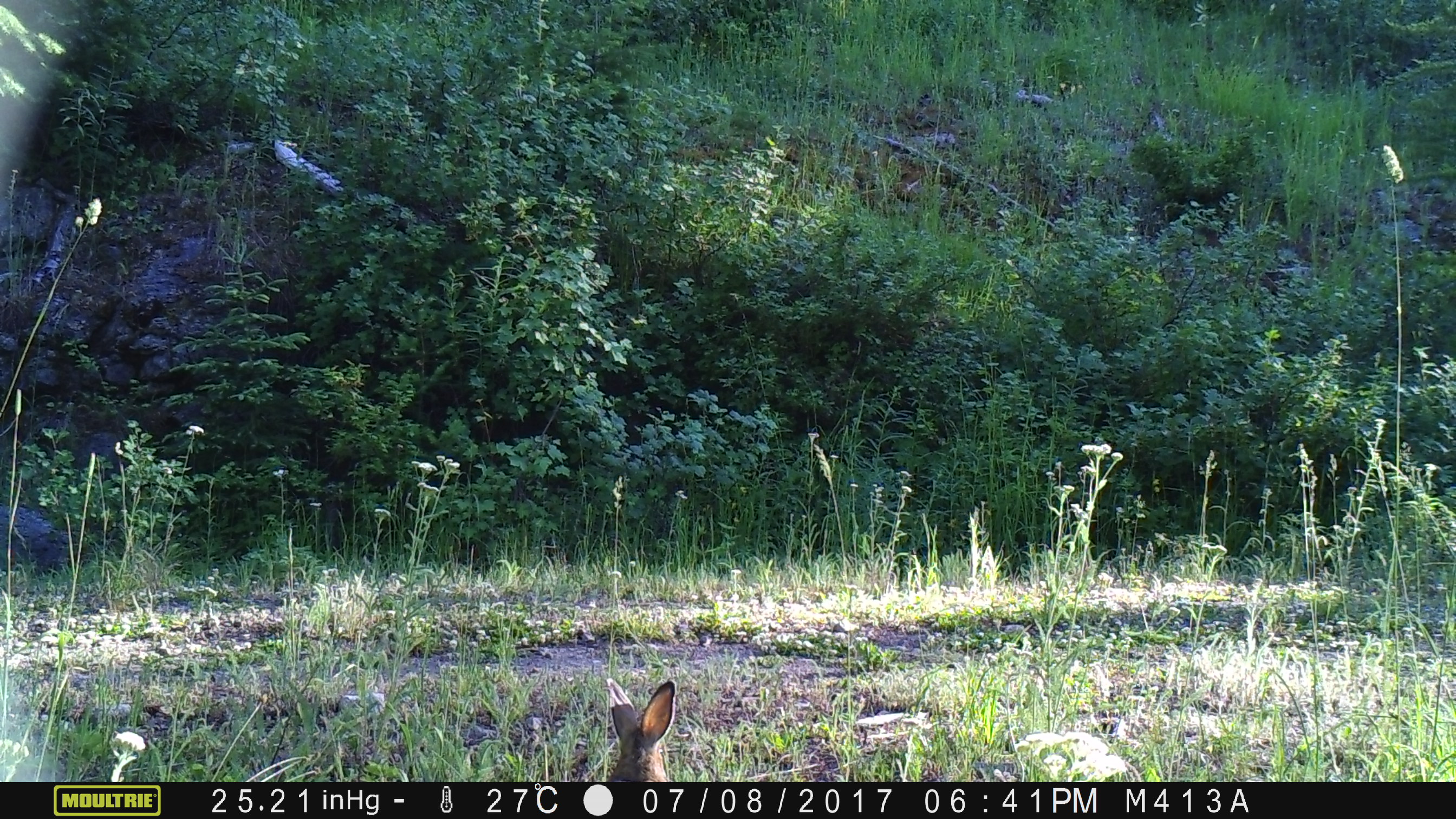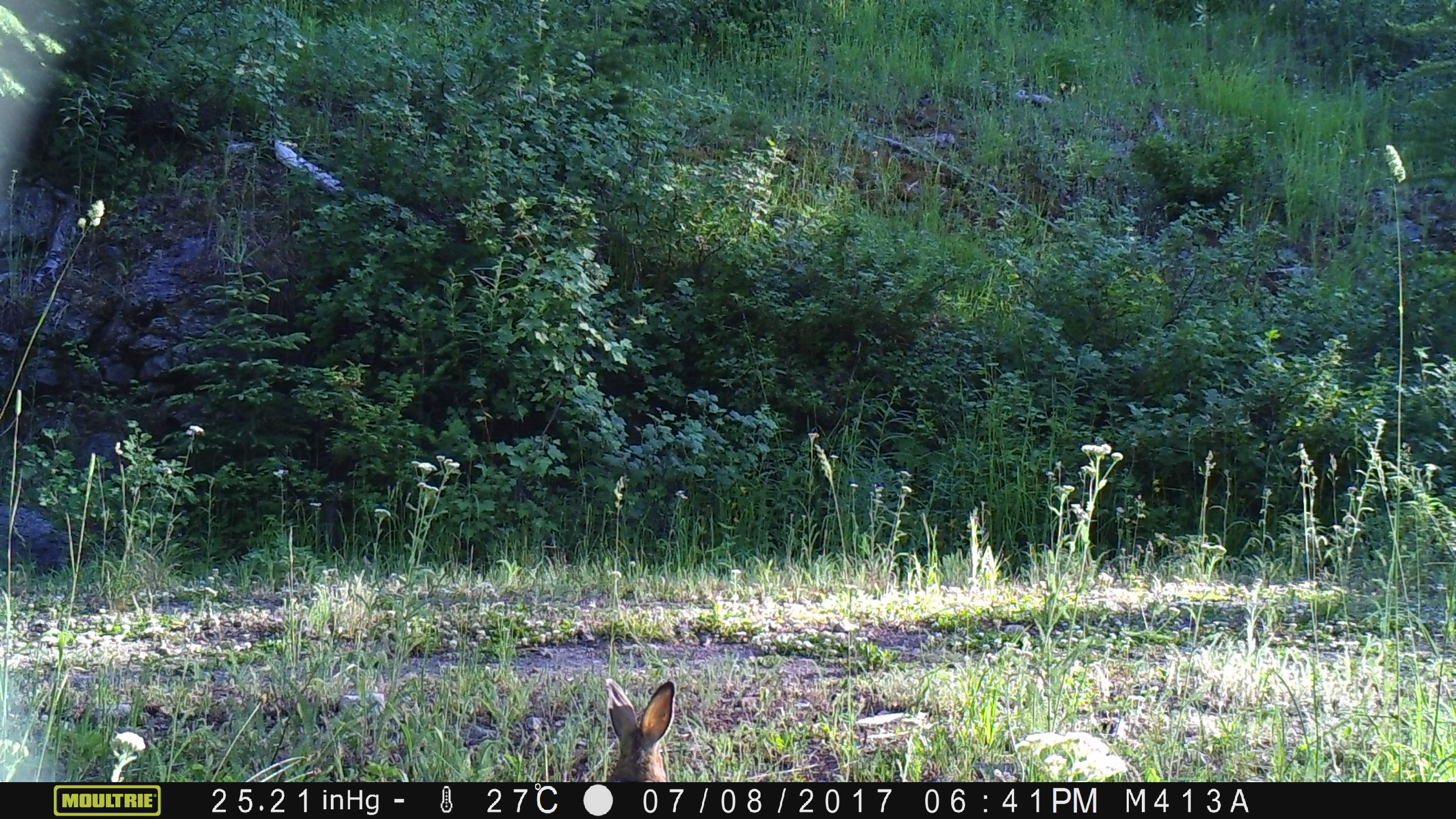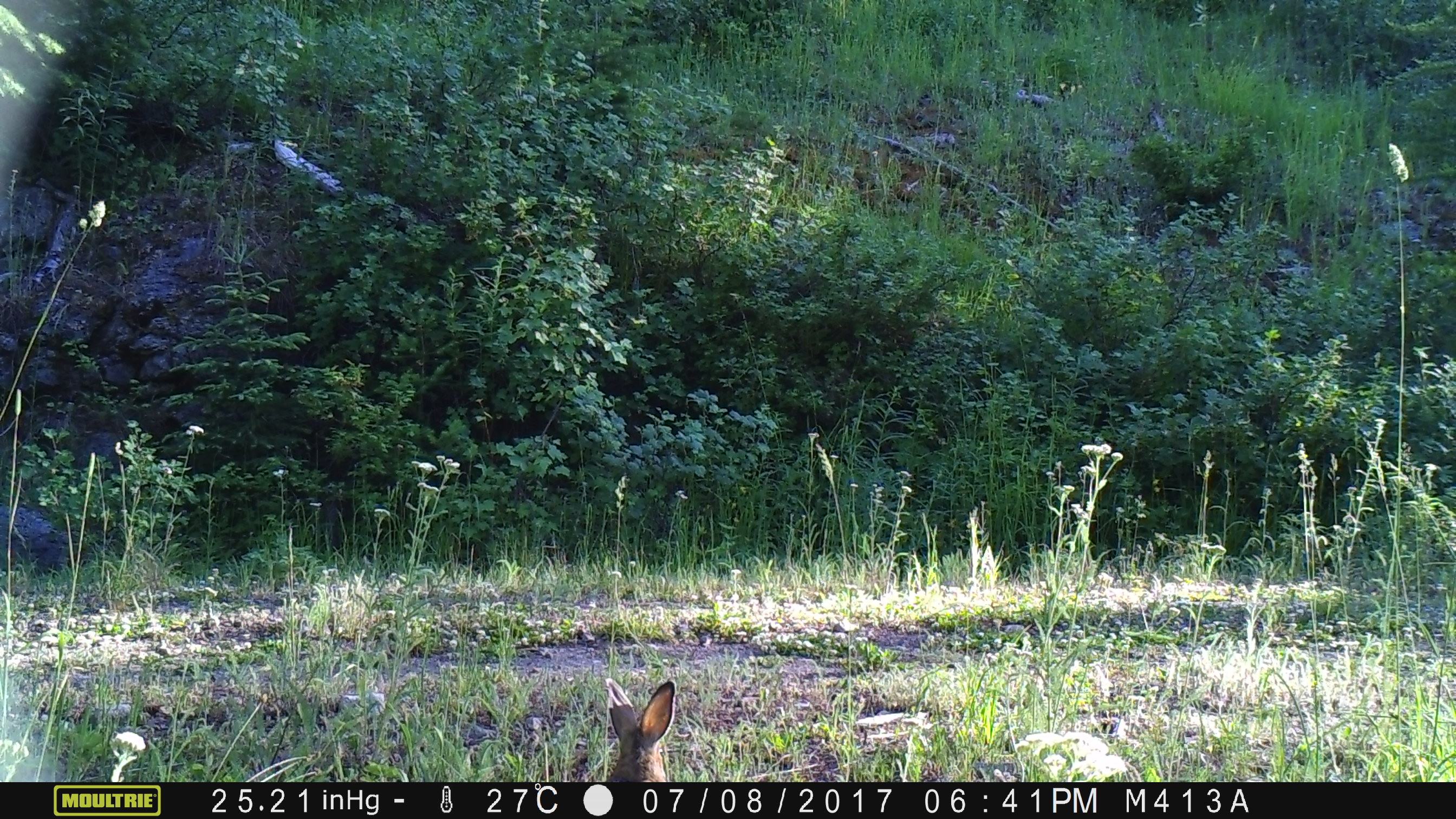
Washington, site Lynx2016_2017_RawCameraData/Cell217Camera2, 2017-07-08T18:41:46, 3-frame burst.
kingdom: Animalia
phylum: Chordata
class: Mammalia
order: Lagomorpha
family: Leporidae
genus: Lepus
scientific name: Lepus americanus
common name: snowshoe hare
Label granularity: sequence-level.